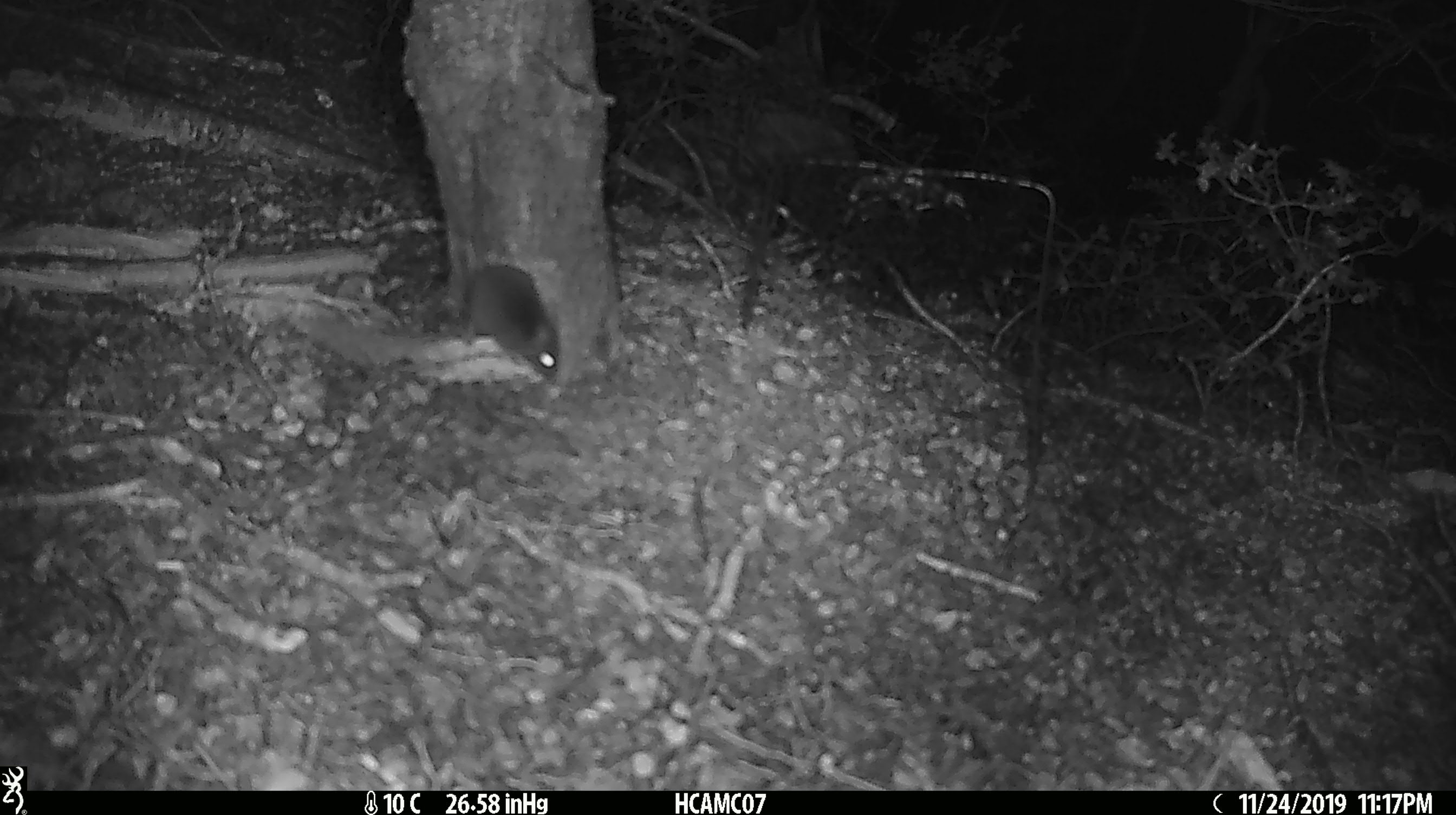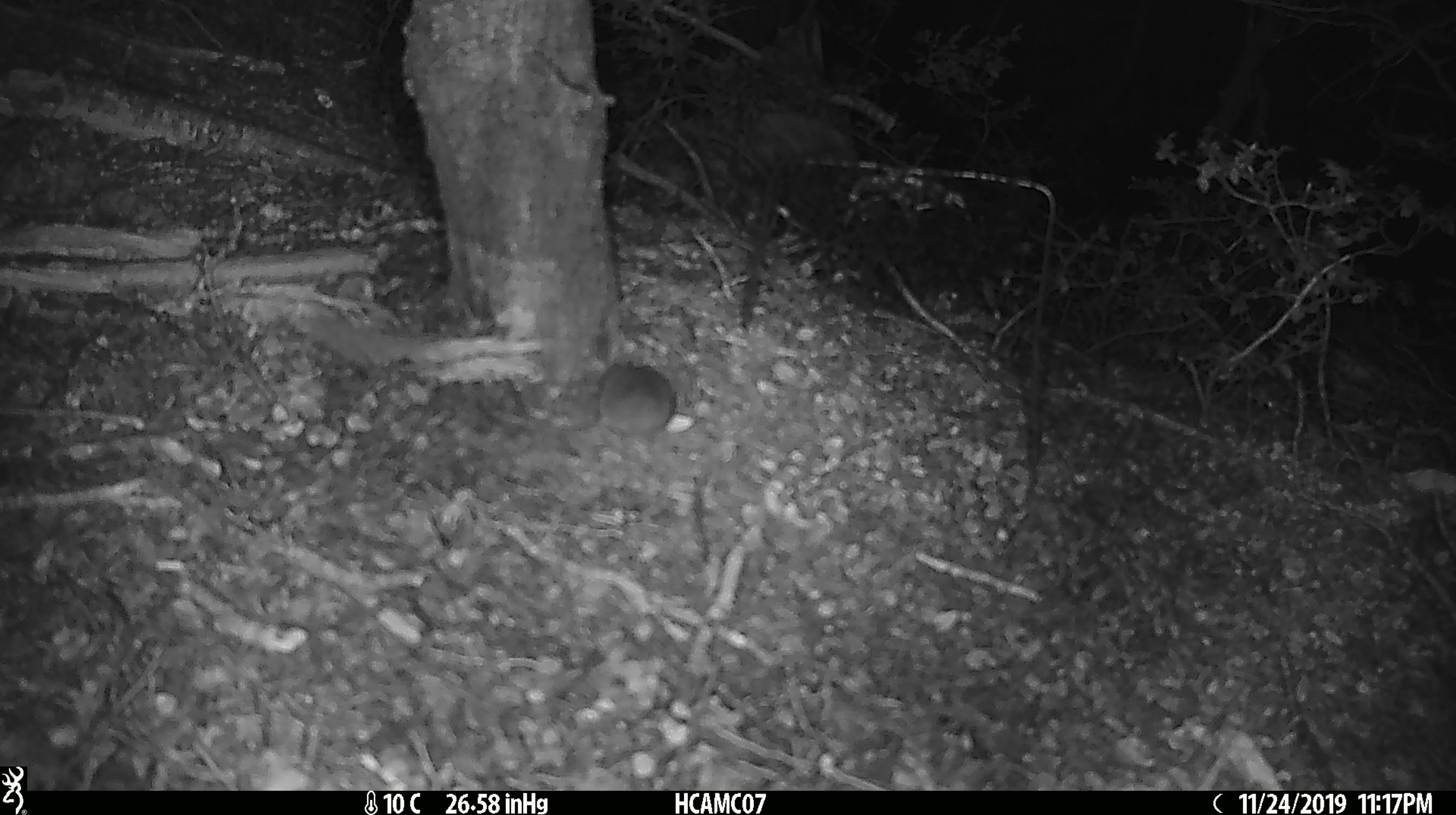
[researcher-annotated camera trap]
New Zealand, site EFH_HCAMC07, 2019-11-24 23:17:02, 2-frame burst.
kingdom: Animalia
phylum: Chordata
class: Mammalia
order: Rodentia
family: Muridae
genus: Mus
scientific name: Mus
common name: mouse